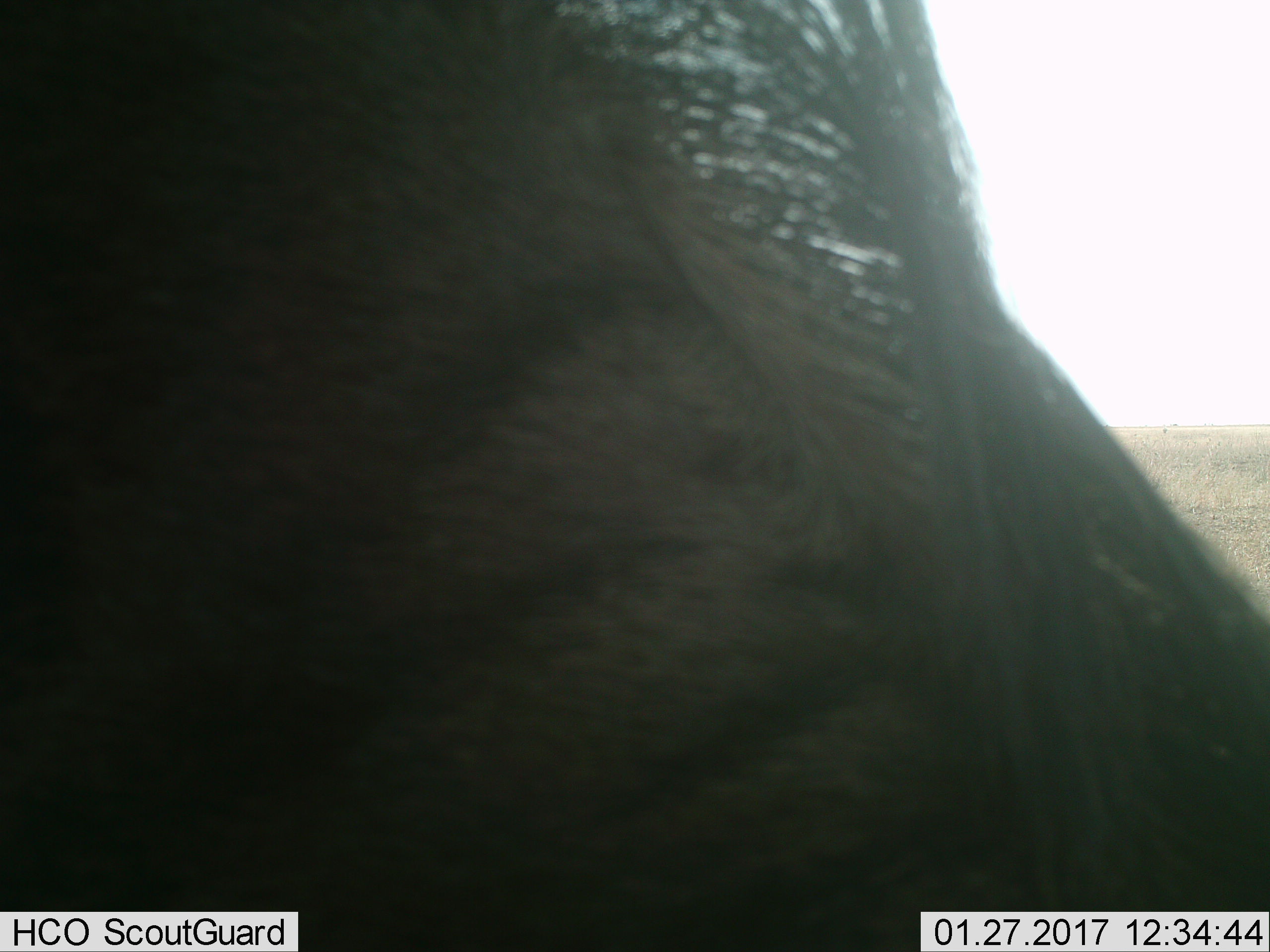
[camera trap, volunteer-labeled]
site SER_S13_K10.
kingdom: Animalia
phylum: Chordata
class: Mammalia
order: Artiodactyla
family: Bovidae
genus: Connochaetes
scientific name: Connochaetes taurinus taurinus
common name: blue wildebeest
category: wildebeestblue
Wildebeestblue (blue wildebeest) (Connochaetes taurinus taurinus), count 1. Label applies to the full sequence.